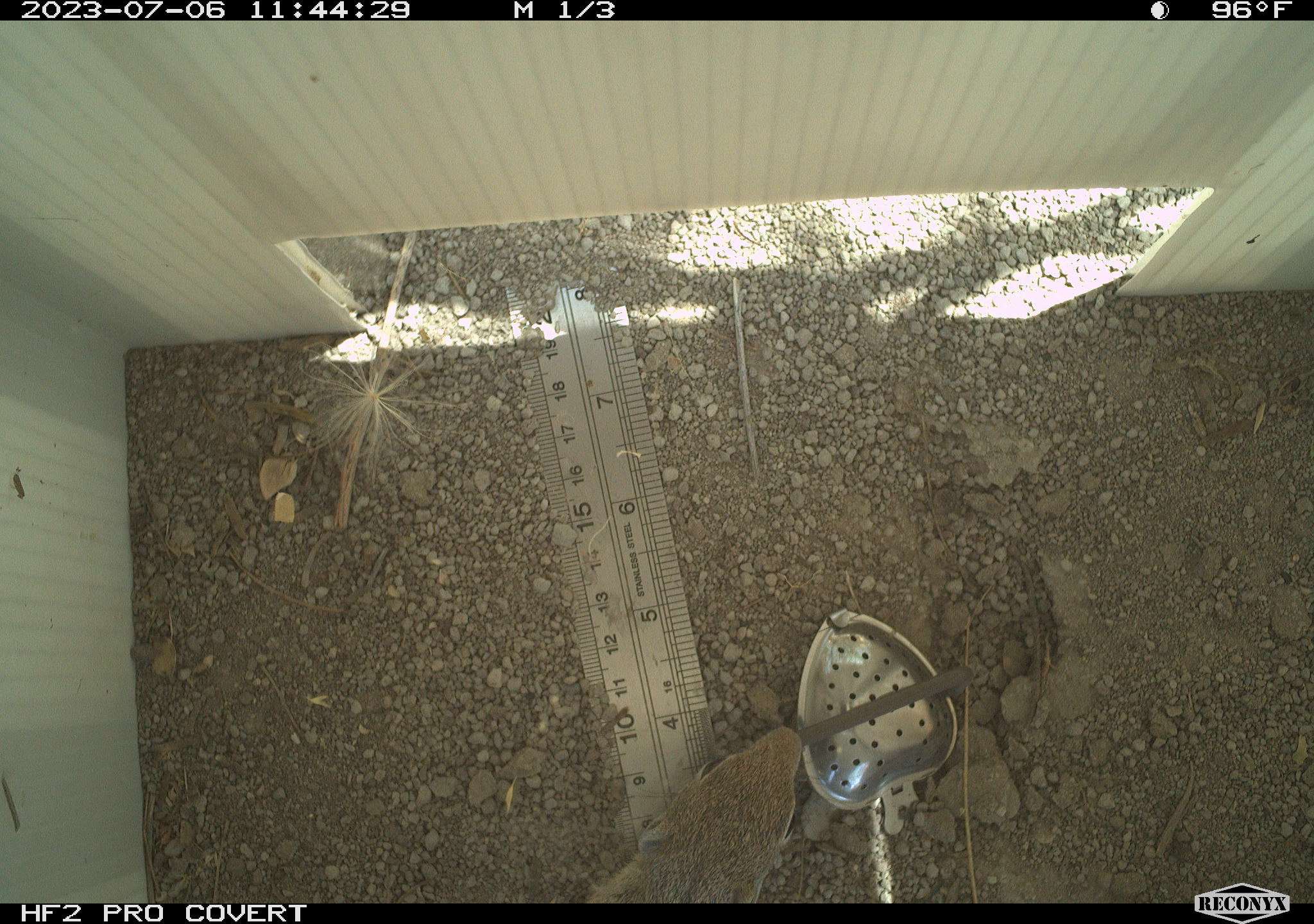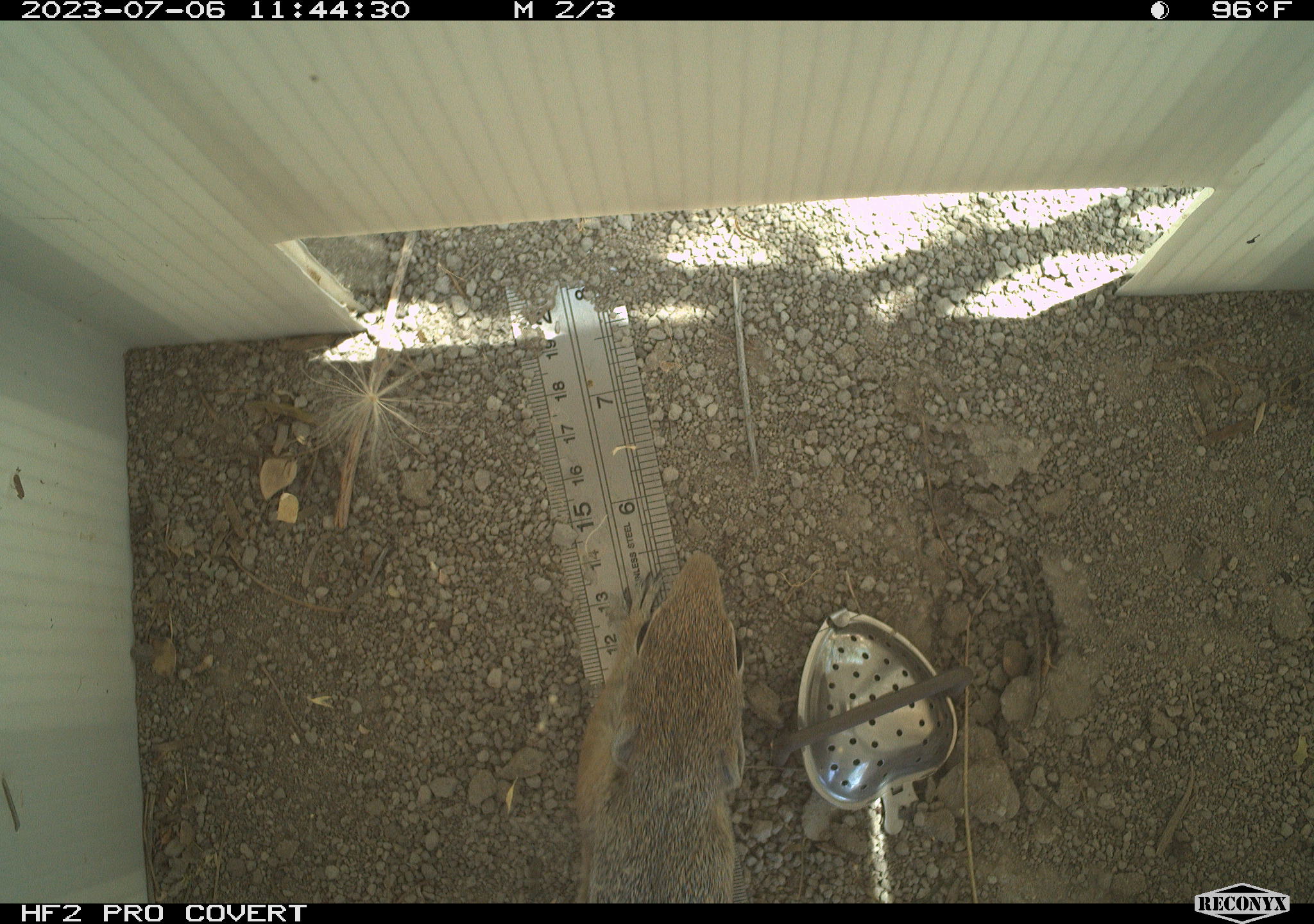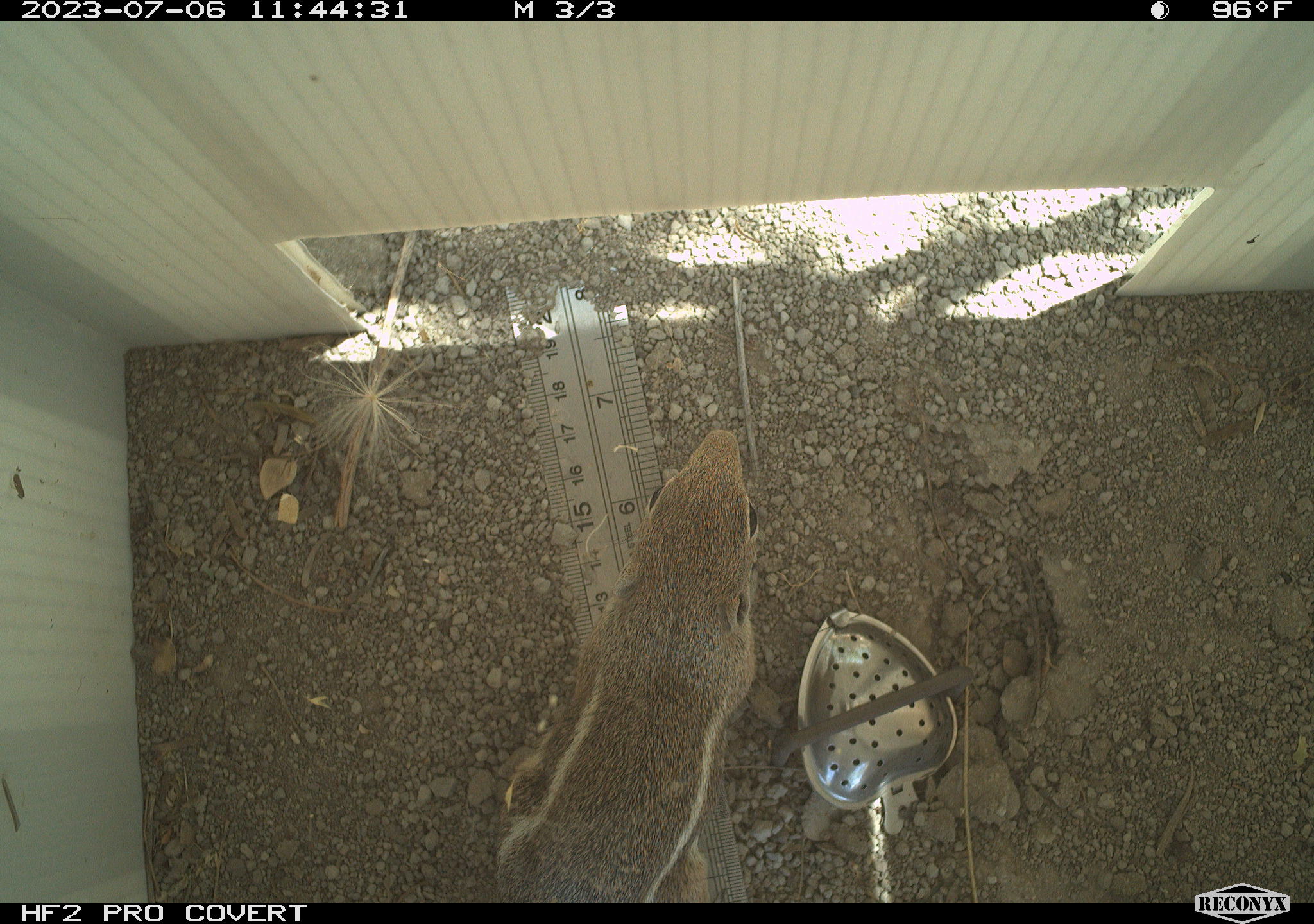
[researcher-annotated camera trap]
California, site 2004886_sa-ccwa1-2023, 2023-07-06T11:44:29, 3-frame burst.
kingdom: Animalia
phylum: Chordata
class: Mammalia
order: Rodentia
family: Sciuridae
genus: Ammospermophilus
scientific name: Ammospermophilus leucurus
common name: white-tailed antelope squirrel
White-tailed antelope squirrel (Ammospermophilus leucurus).